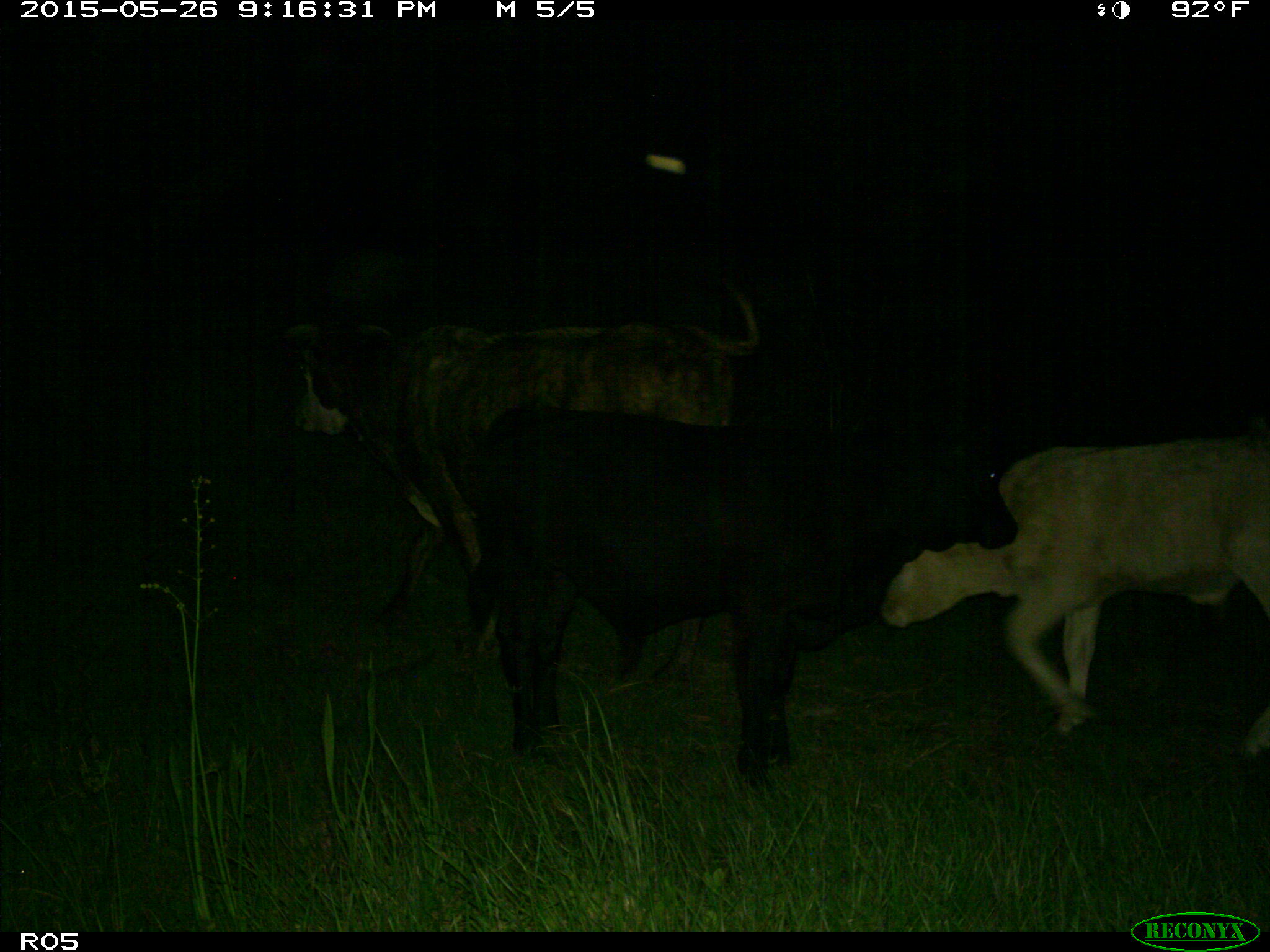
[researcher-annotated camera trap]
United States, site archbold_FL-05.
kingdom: Animalia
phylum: Chordata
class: Mammalia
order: Artiodactyla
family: Bovidae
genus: Bos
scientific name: Bos taurus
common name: domestic cow